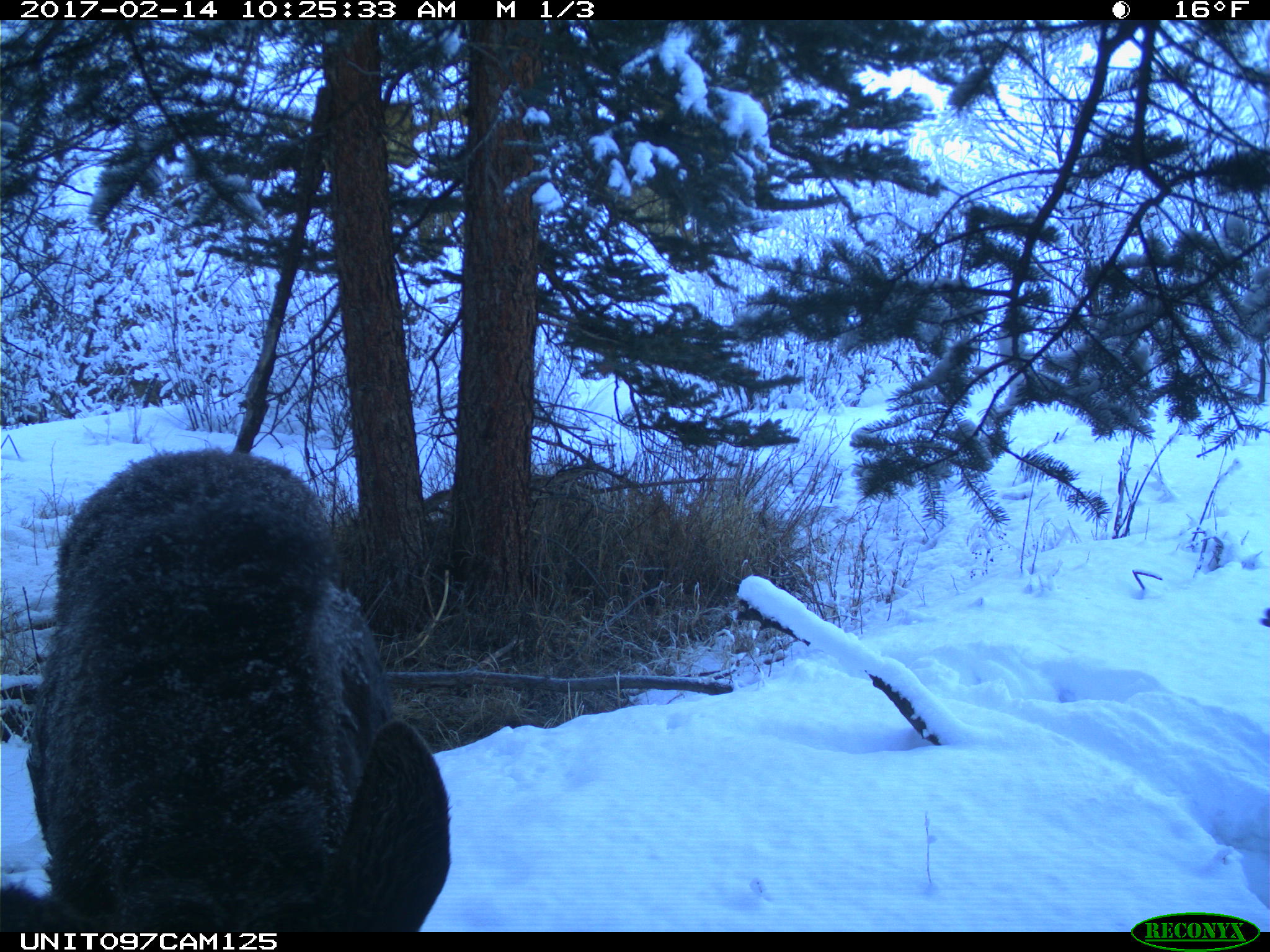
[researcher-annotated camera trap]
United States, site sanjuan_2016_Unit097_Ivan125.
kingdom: Animalia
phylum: Chordata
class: Mammalia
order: Artiodactyla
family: Cervidae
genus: Alces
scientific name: Alces alces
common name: moose